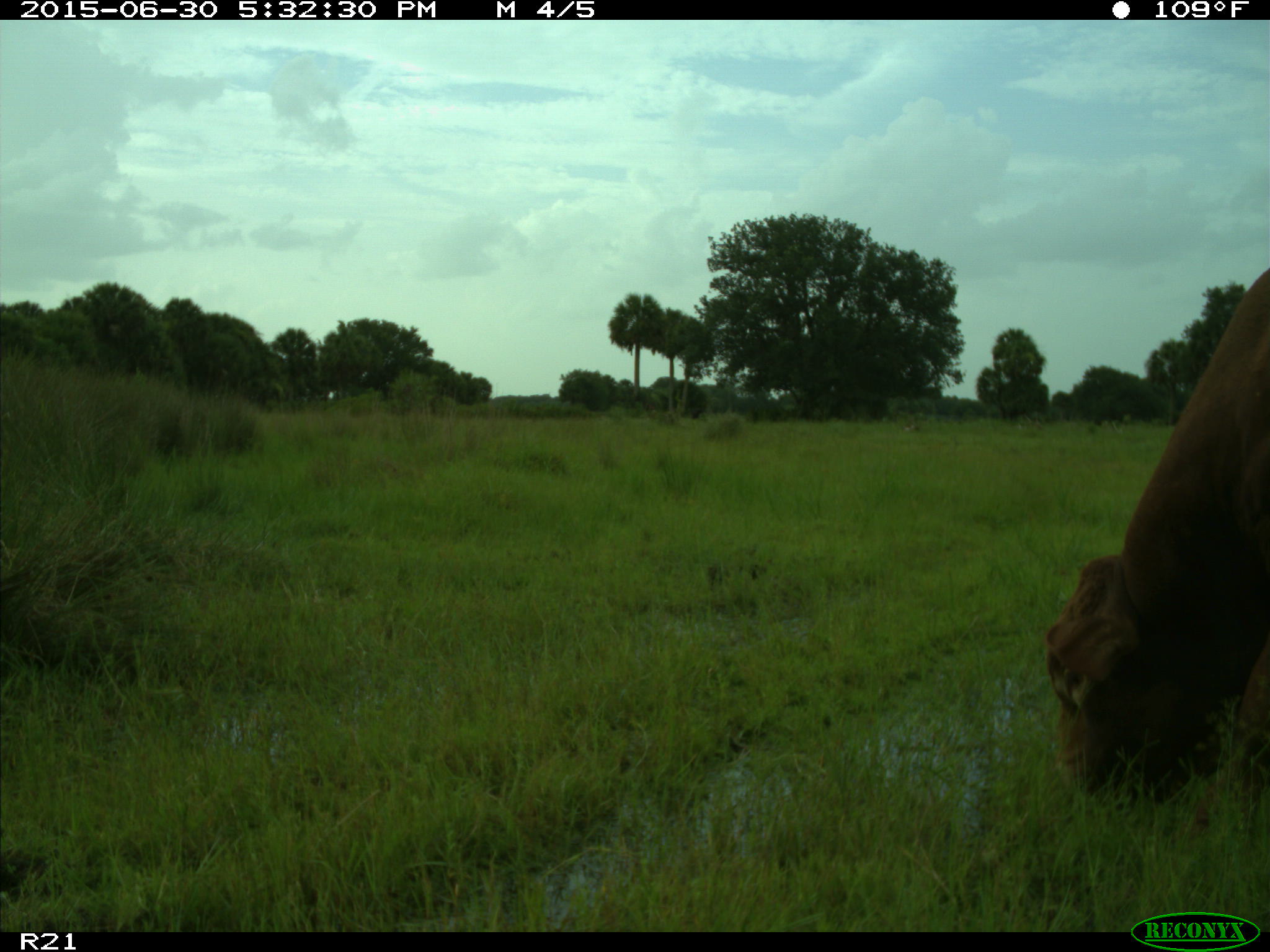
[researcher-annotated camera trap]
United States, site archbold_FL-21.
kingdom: Animalia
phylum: Chordata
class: Mammalia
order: Artiodactyla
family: Bovidae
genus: Bos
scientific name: Bos taurus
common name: domestic cow